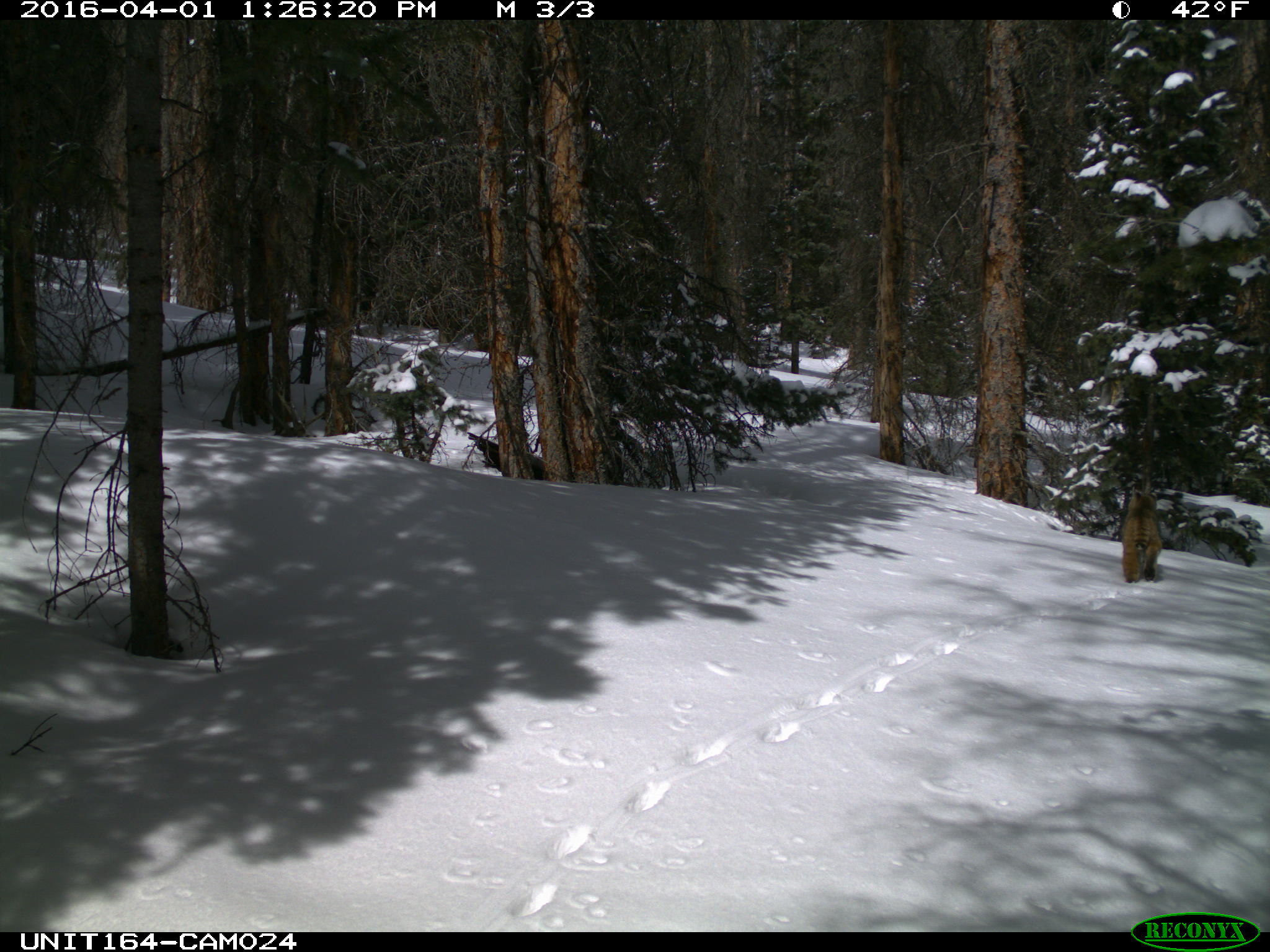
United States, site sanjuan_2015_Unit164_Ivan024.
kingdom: Animalia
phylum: Chordata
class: Mammalia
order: Carnivora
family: Felidae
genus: Lynx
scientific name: Lynx rufus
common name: bobcat